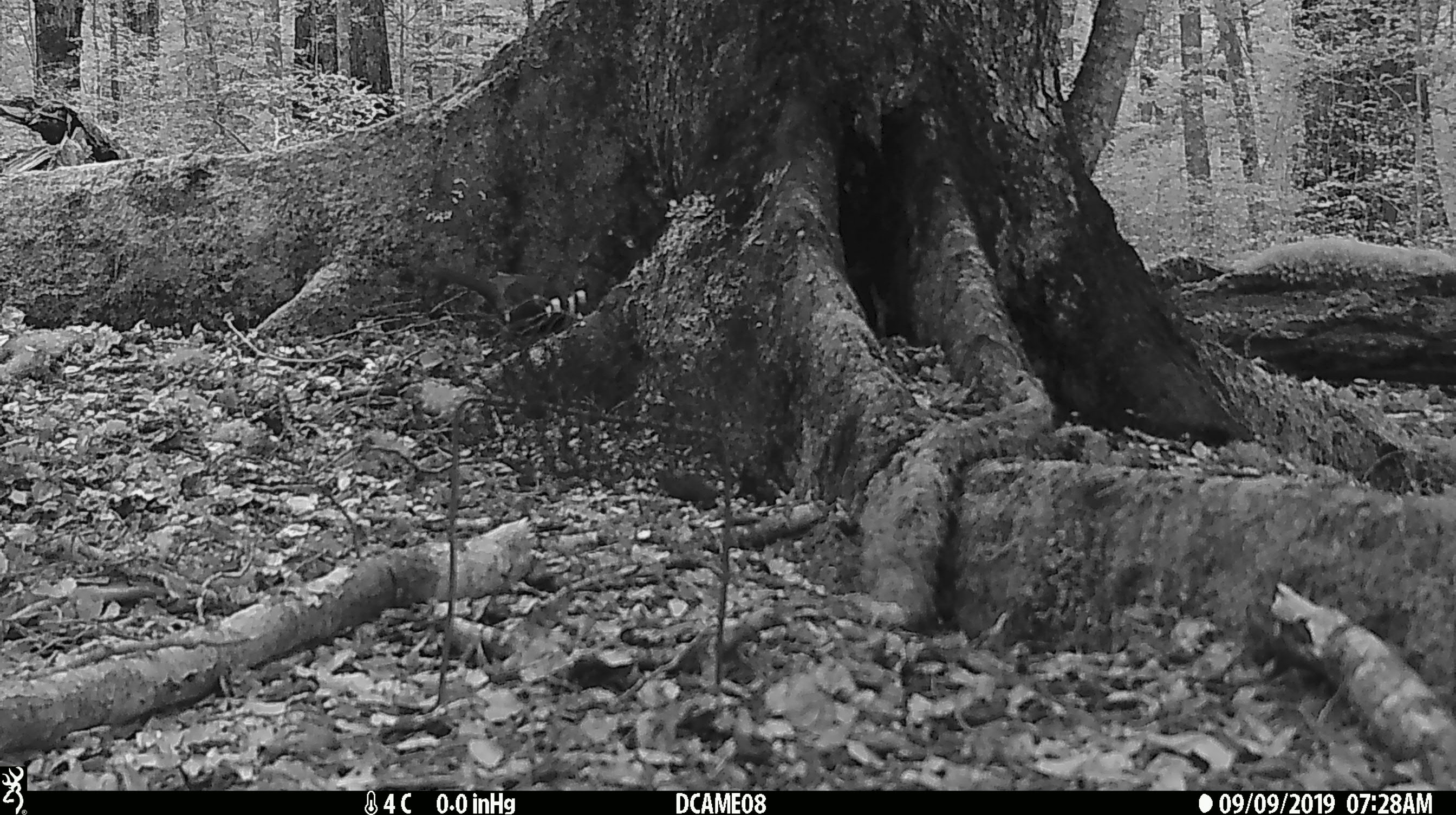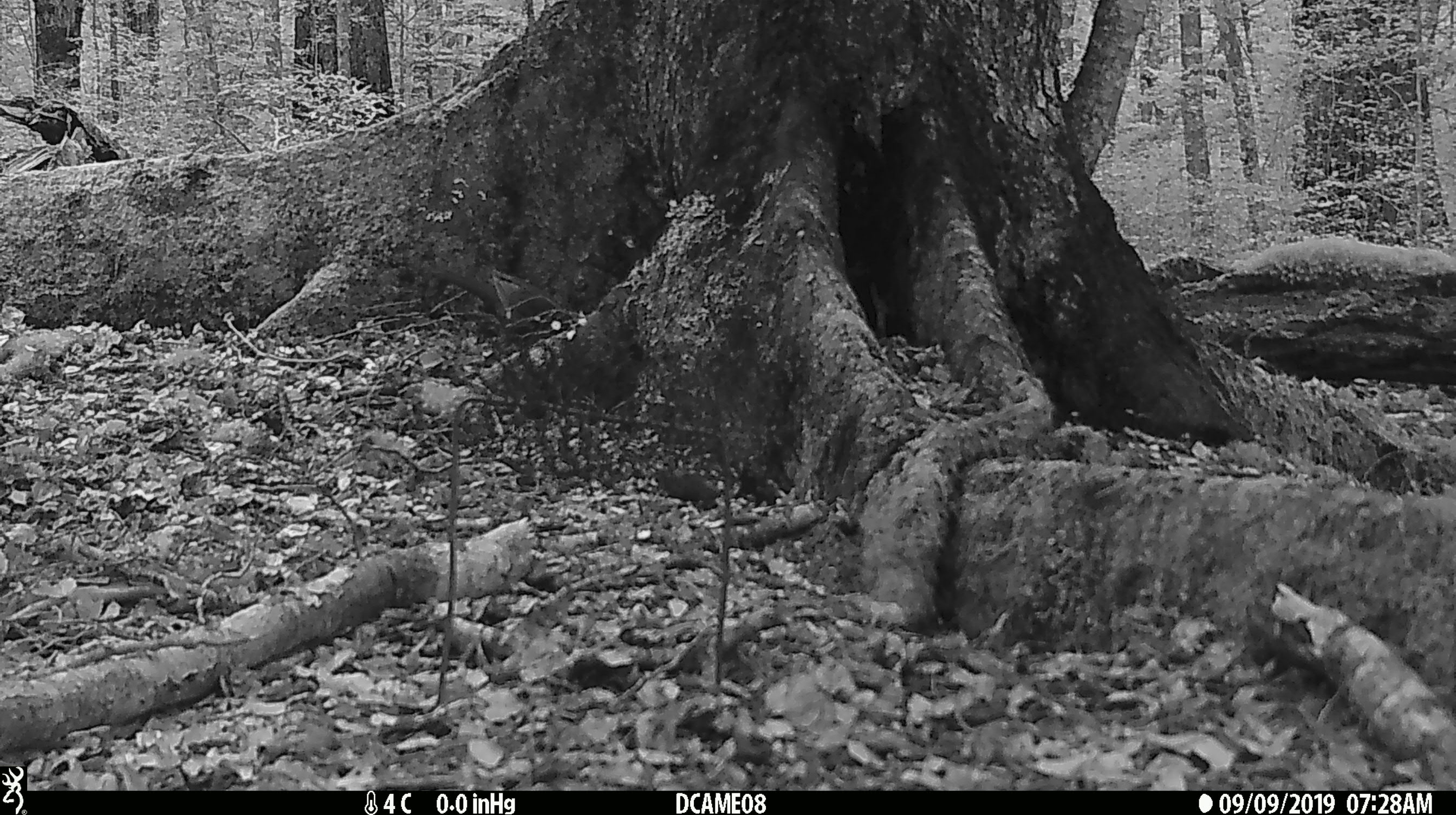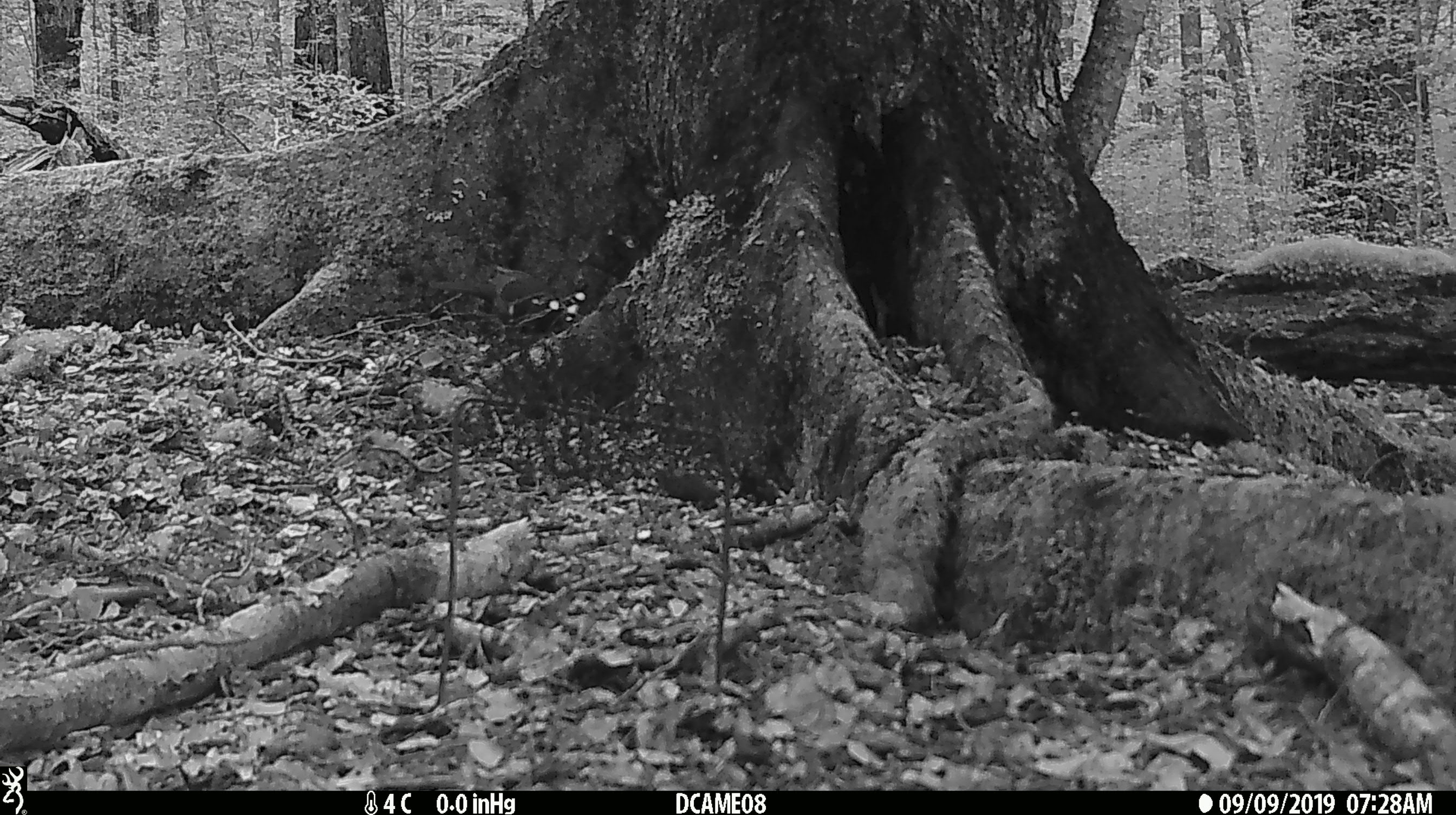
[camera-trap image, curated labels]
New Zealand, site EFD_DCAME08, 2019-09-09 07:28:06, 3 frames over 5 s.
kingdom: Animalia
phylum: Chordata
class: Aves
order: Passeriformes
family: Turdidae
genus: Turdus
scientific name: Turdus merula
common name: eurasian blackbird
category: blackbird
Blackbird (eurasian blackbird) (Turdus merula).